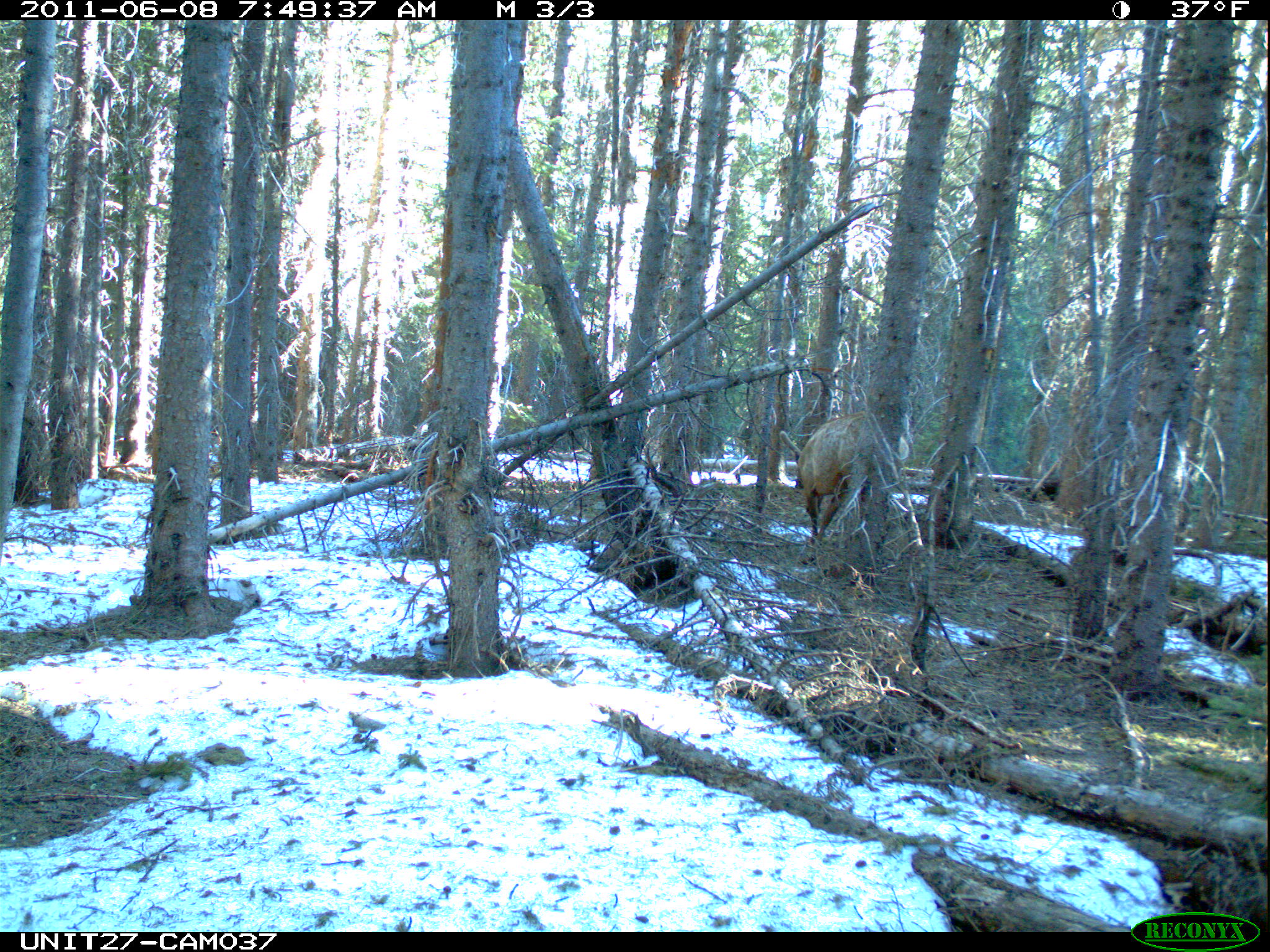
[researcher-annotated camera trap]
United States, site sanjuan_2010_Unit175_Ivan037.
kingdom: Animalia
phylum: Chordata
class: Mammalia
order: Artiodactyla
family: Cervidae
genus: Cervus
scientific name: Cervus elaphus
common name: red deer